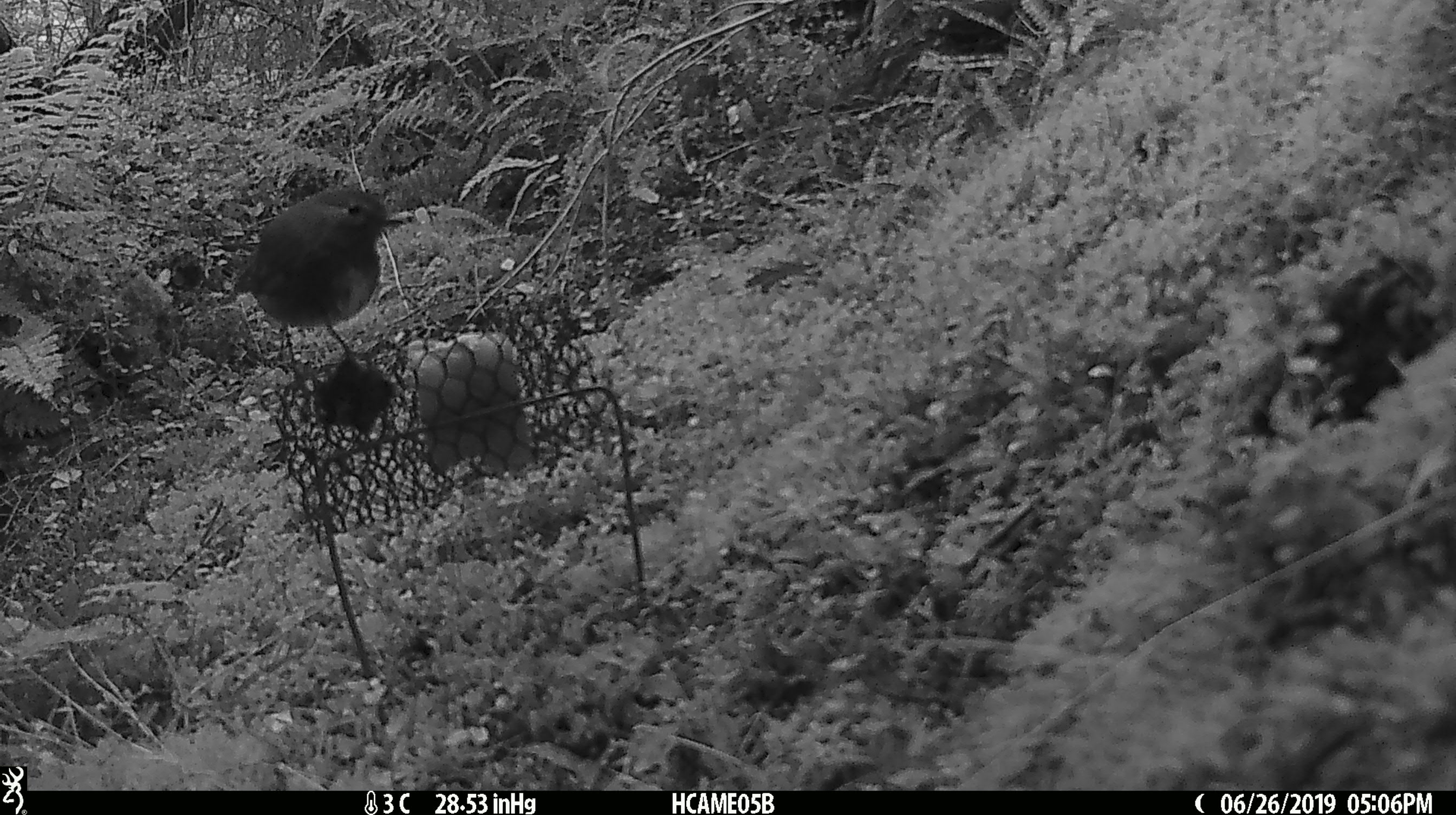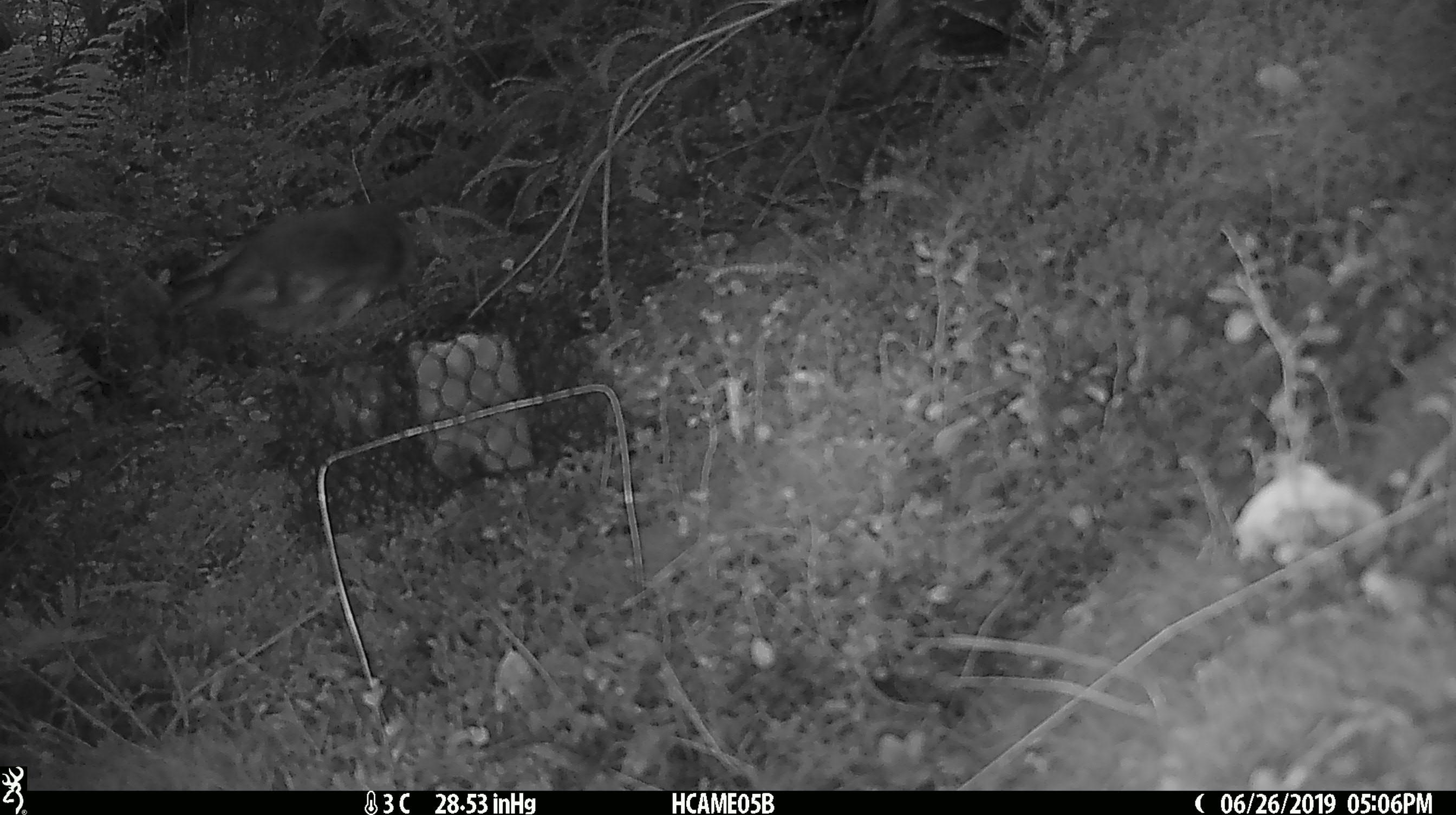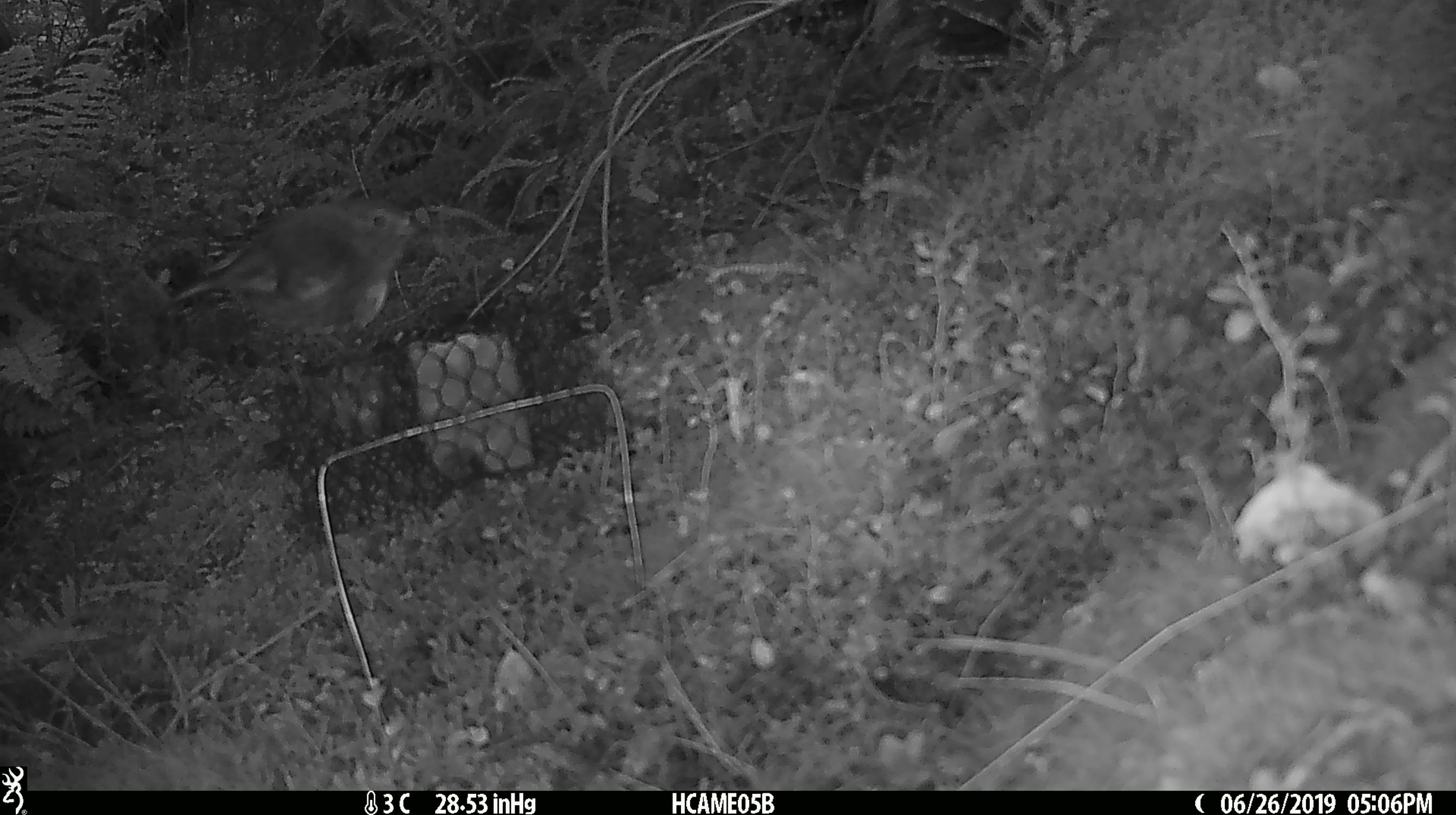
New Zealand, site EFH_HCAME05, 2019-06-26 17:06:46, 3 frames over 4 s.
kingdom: Animalia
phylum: Chordata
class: Aves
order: Passeriformes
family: Petroicidae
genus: Petroica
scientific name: Petroica australis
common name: new zealand robin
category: robin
Robin (new zealand robin) (Petroica australis).